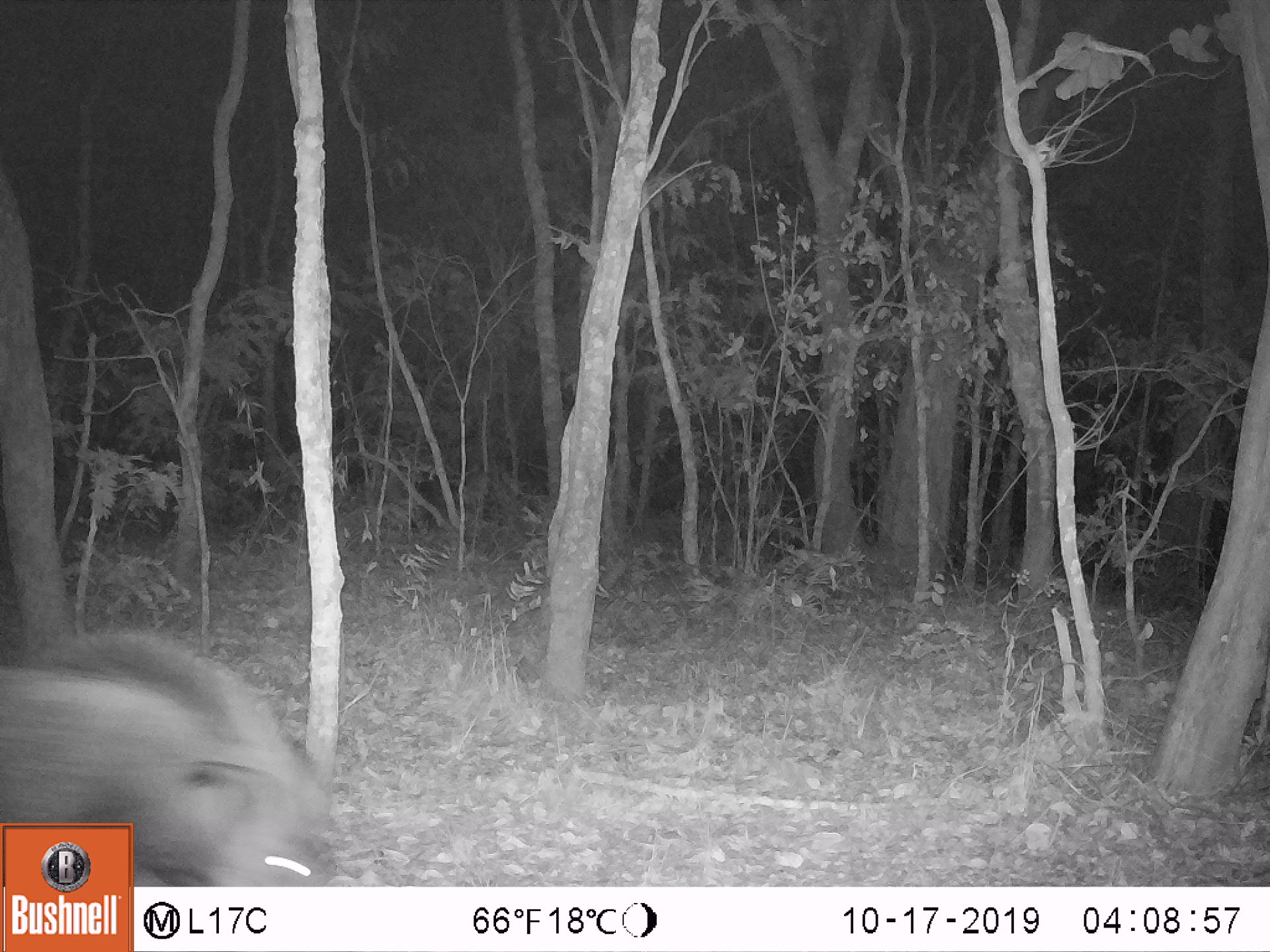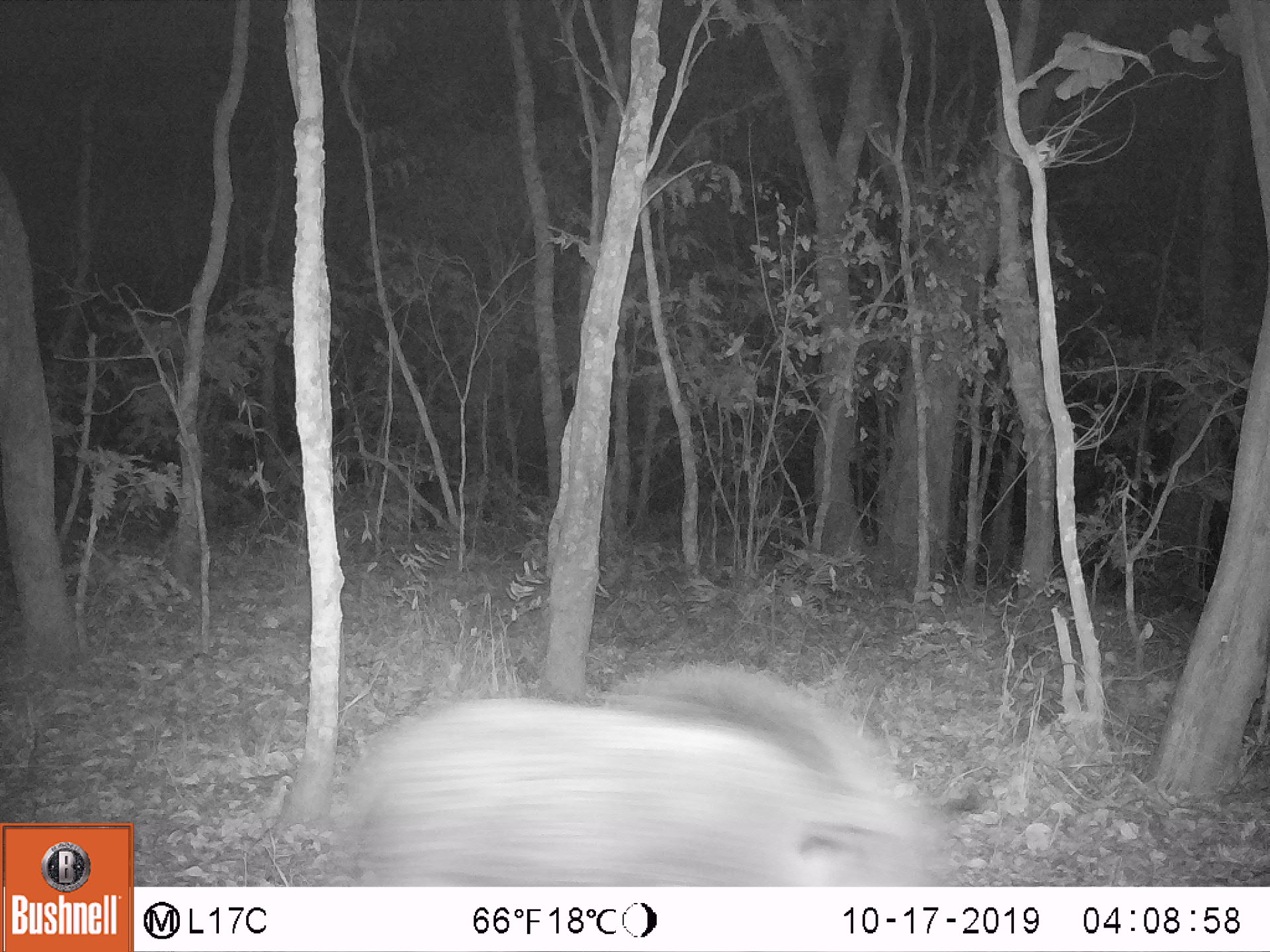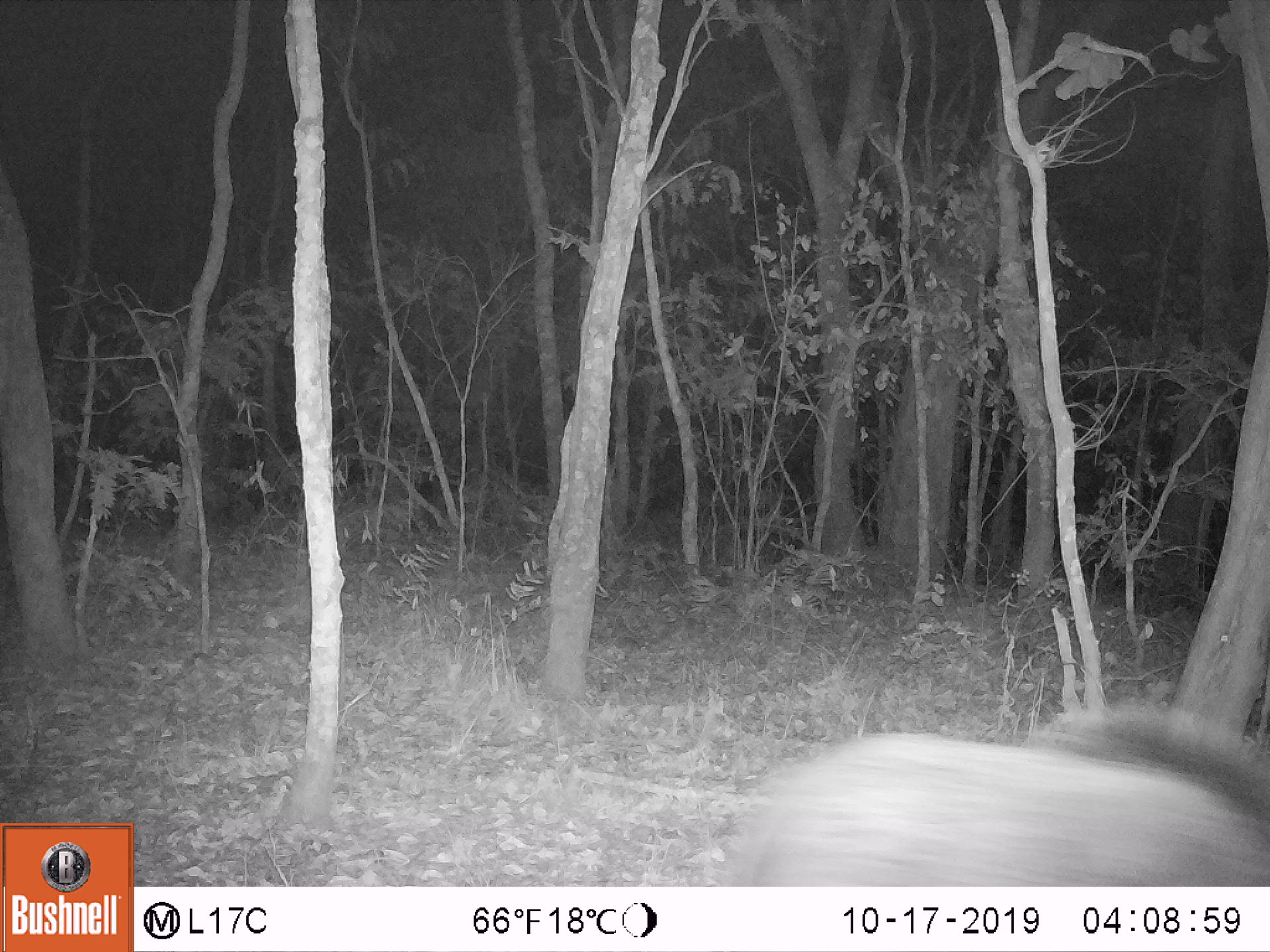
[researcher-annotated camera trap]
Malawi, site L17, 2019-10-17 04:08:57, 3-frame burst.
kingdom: Animalia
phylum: Chordata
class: Mammalia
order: Artiodactyla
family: Suidae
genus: Potamochoerus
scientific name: Potamochoerus larvatus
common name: bushpig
Bushpig (Potamochoerus larvatus), count 1.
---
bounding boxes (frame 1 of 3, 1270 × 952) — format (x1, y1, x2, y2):
bushpig: (0, 617, 328, 819)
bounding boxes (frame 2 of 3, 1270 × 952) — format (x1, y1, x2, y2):
bushpig: (325, 653, 966, 881)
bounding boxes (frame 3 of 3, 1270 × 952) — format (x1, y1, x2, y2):
bushpig: (710, 688, 1263, 881)